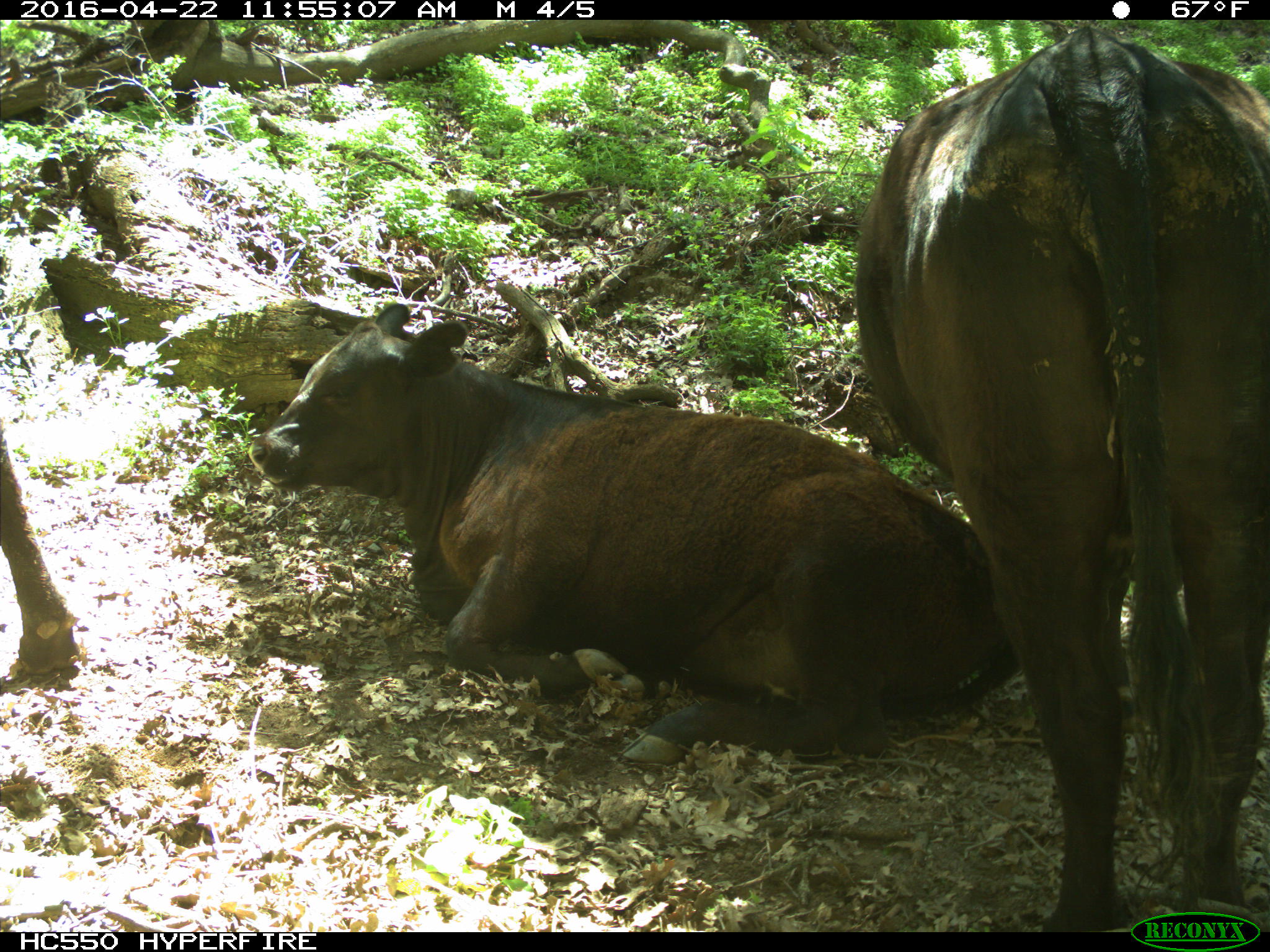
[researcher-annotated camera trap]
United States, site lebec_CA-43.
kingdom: Animalia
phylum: Chordata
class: Mammalia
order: Artiodactyla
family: Bovidae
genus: Bos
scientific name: Bos taurus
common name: domestic cow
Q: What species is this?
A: Bos taurus (domestic cow).